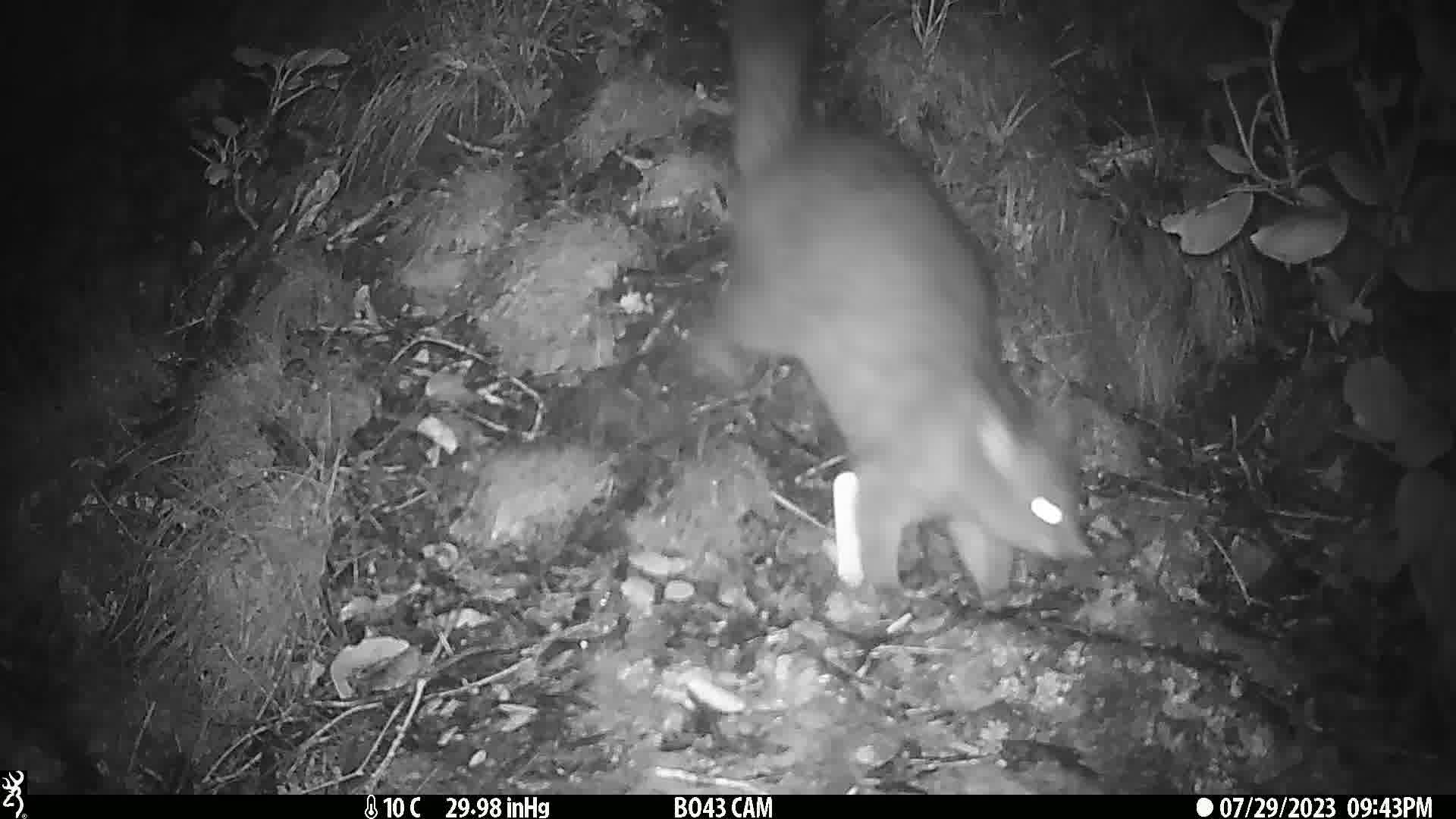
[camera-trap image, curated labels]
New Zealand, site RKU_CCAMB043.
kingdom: Animalia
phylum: Chordata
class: Mammalia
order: Diprotodontia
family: Phalangeridae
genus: Trichosurus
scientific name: Trichosurus vulpecula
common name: common brushtail possum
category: possum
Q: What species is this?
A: Possum (common brushtail possum) (Trichosurus vulpecula).